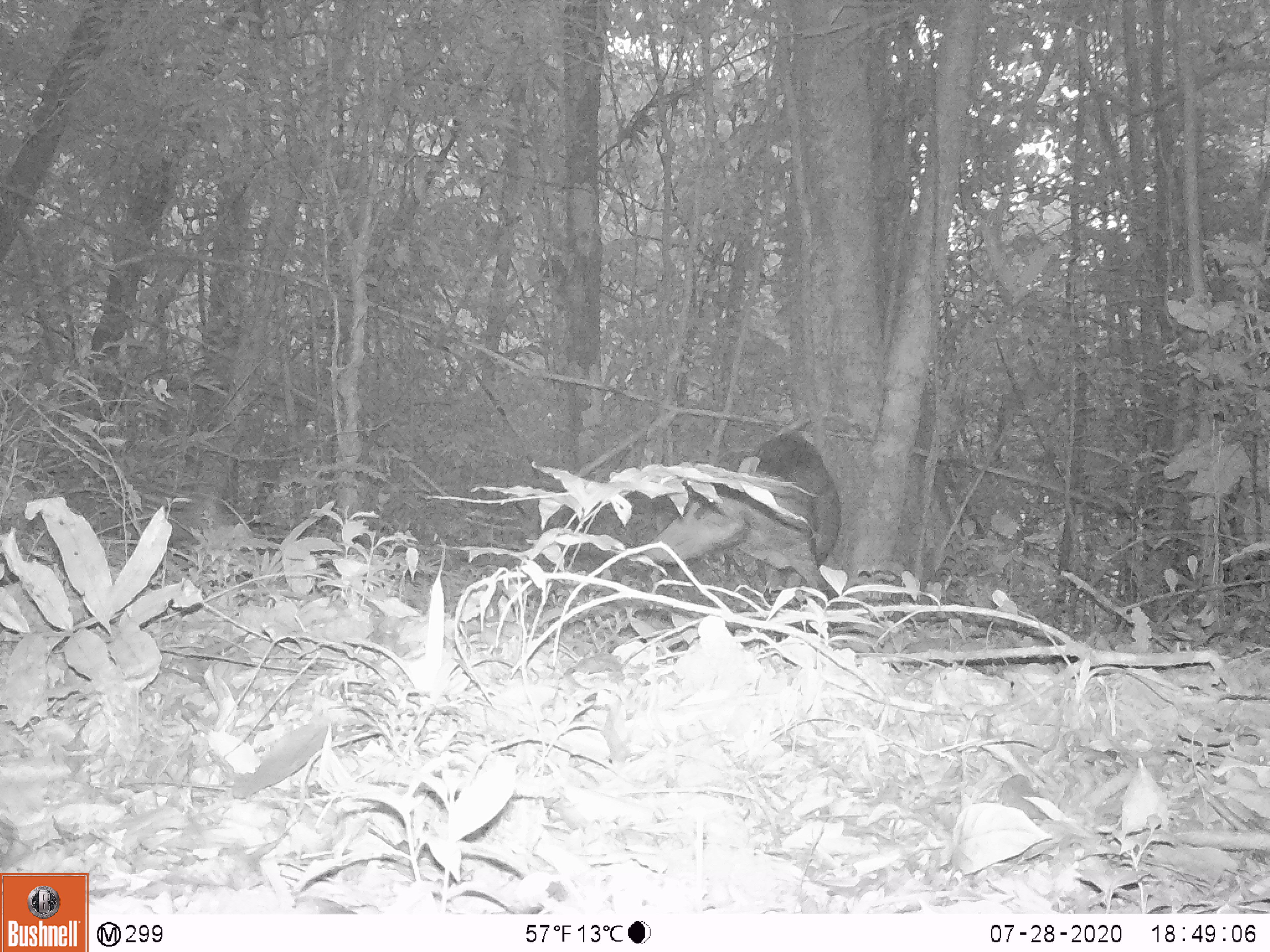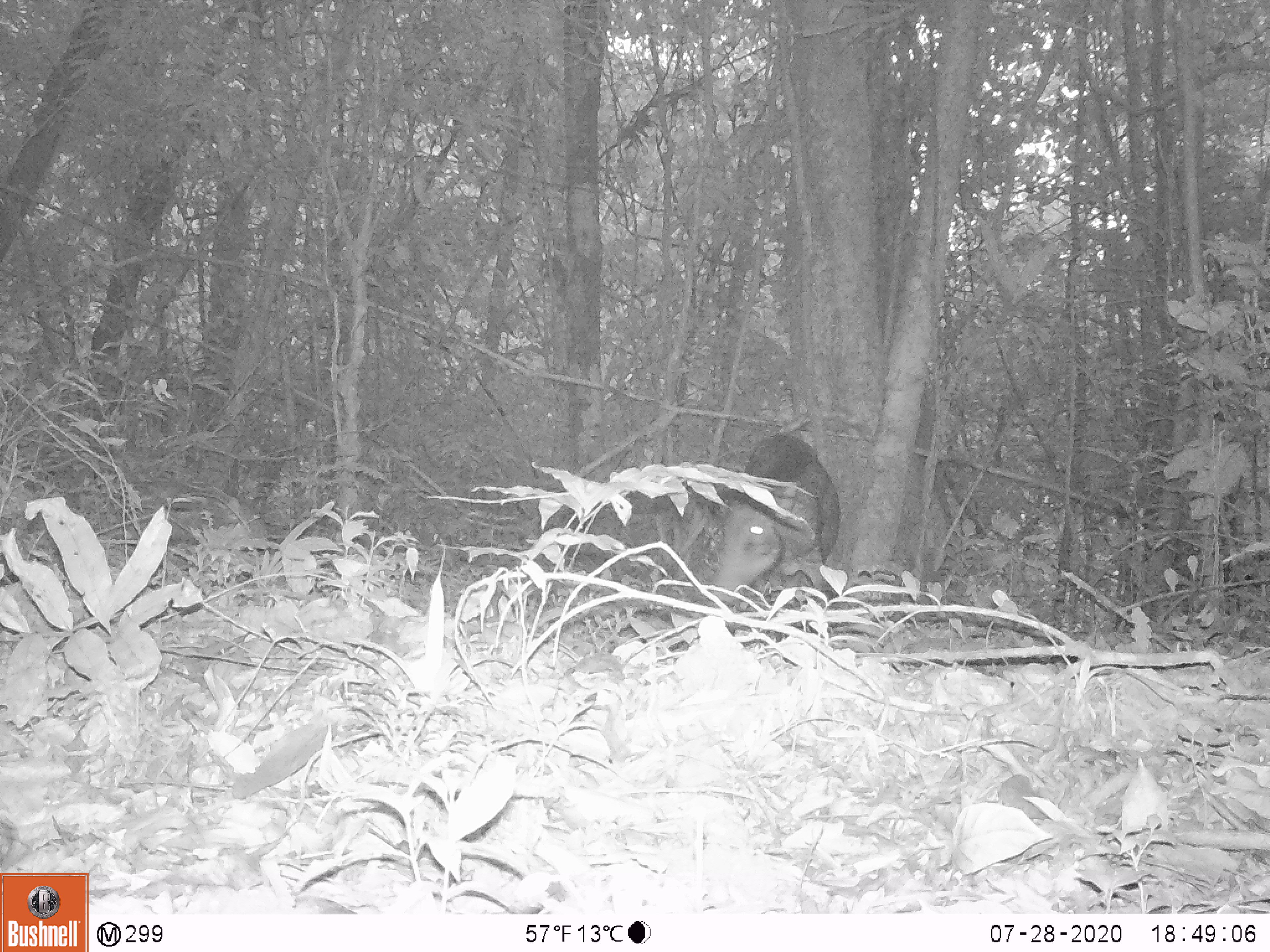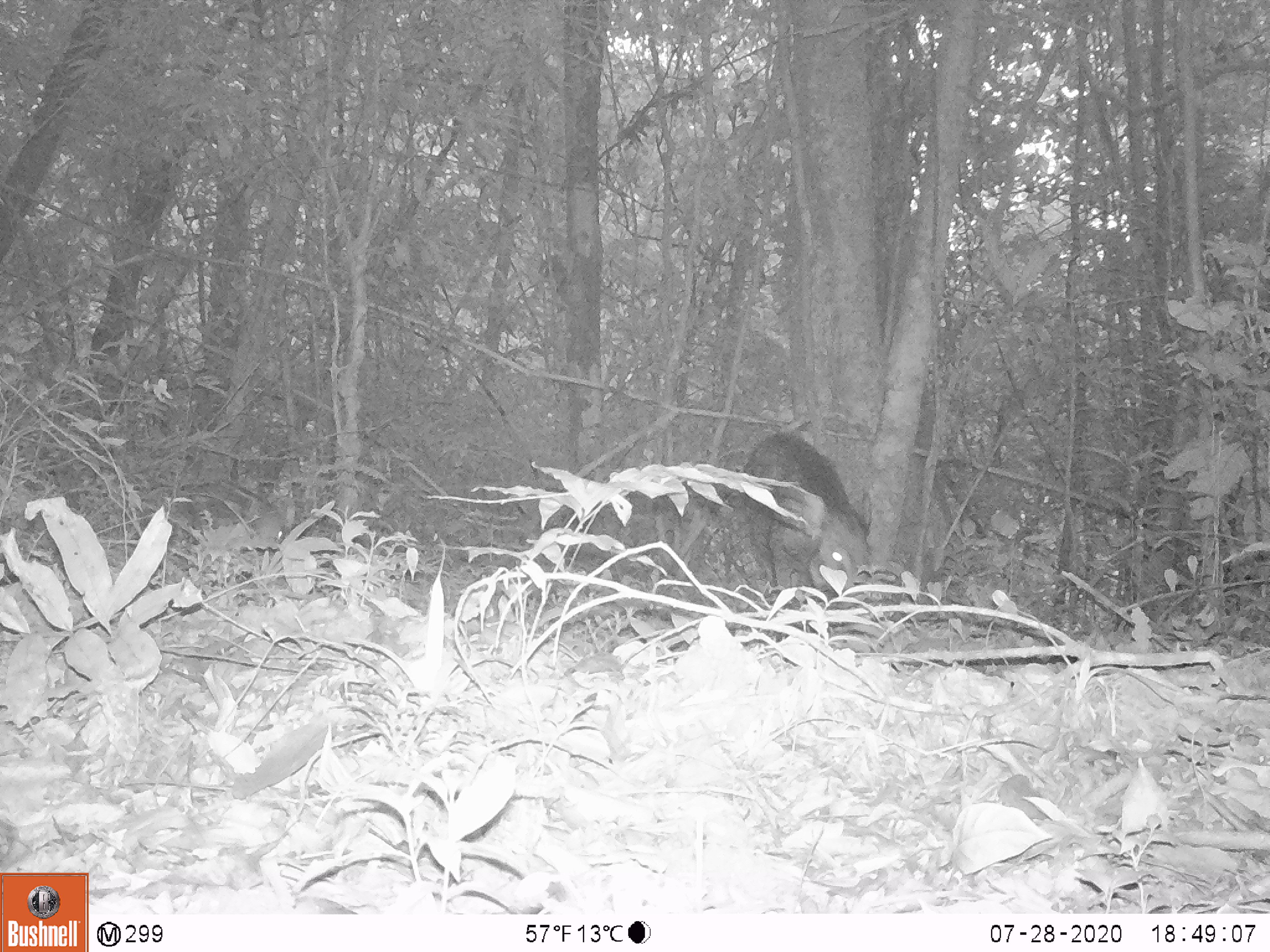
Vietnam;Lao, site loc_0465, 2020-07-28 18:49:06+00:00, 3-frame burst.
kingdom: Animalia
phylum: Chordata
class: Mammalia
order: Artiodactyla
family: Suidae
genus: Sus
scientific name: Sus scrofa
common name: eurasian wild pig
Eurasian wild pig (Sus scrofa). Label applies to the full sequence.